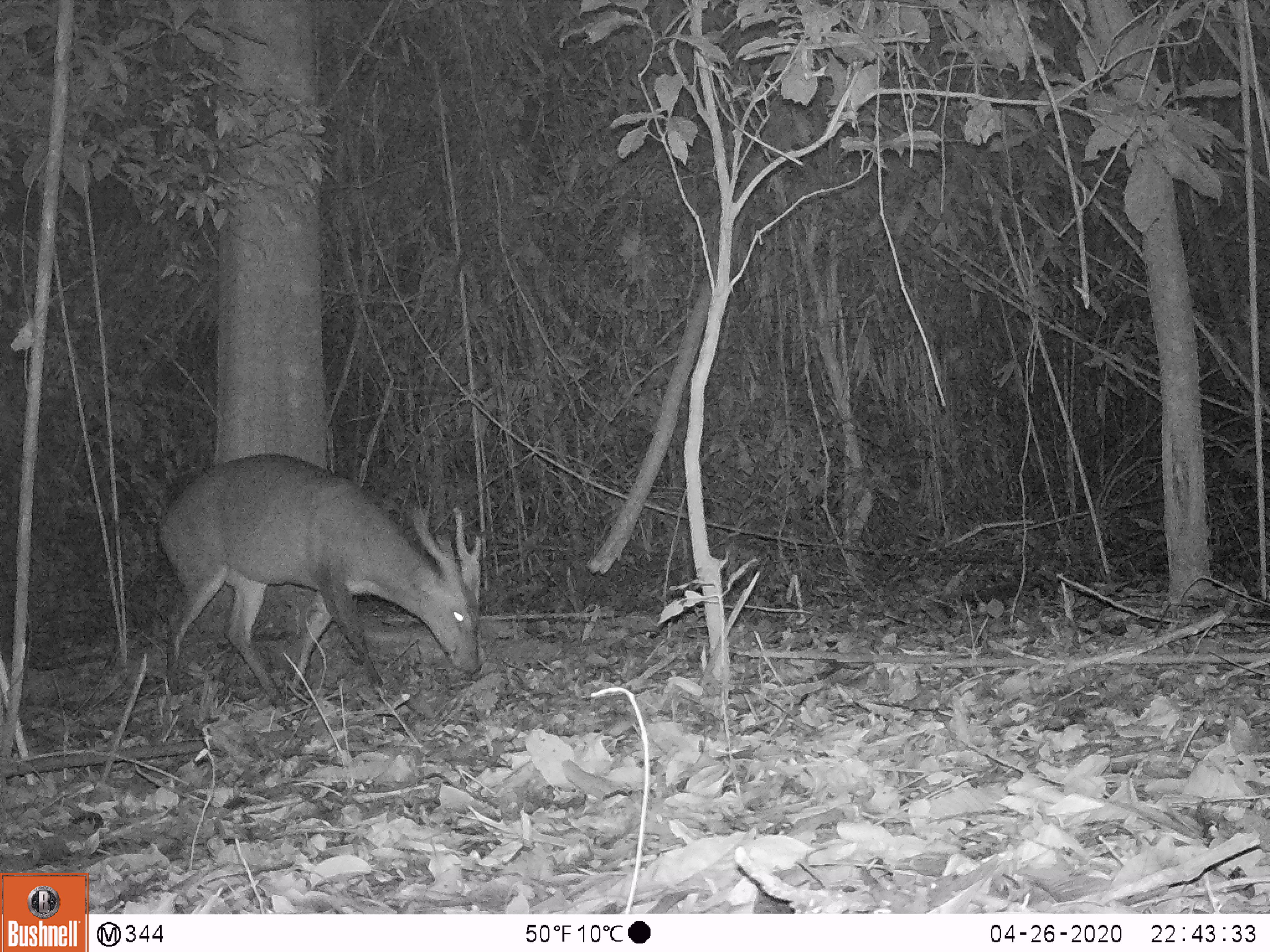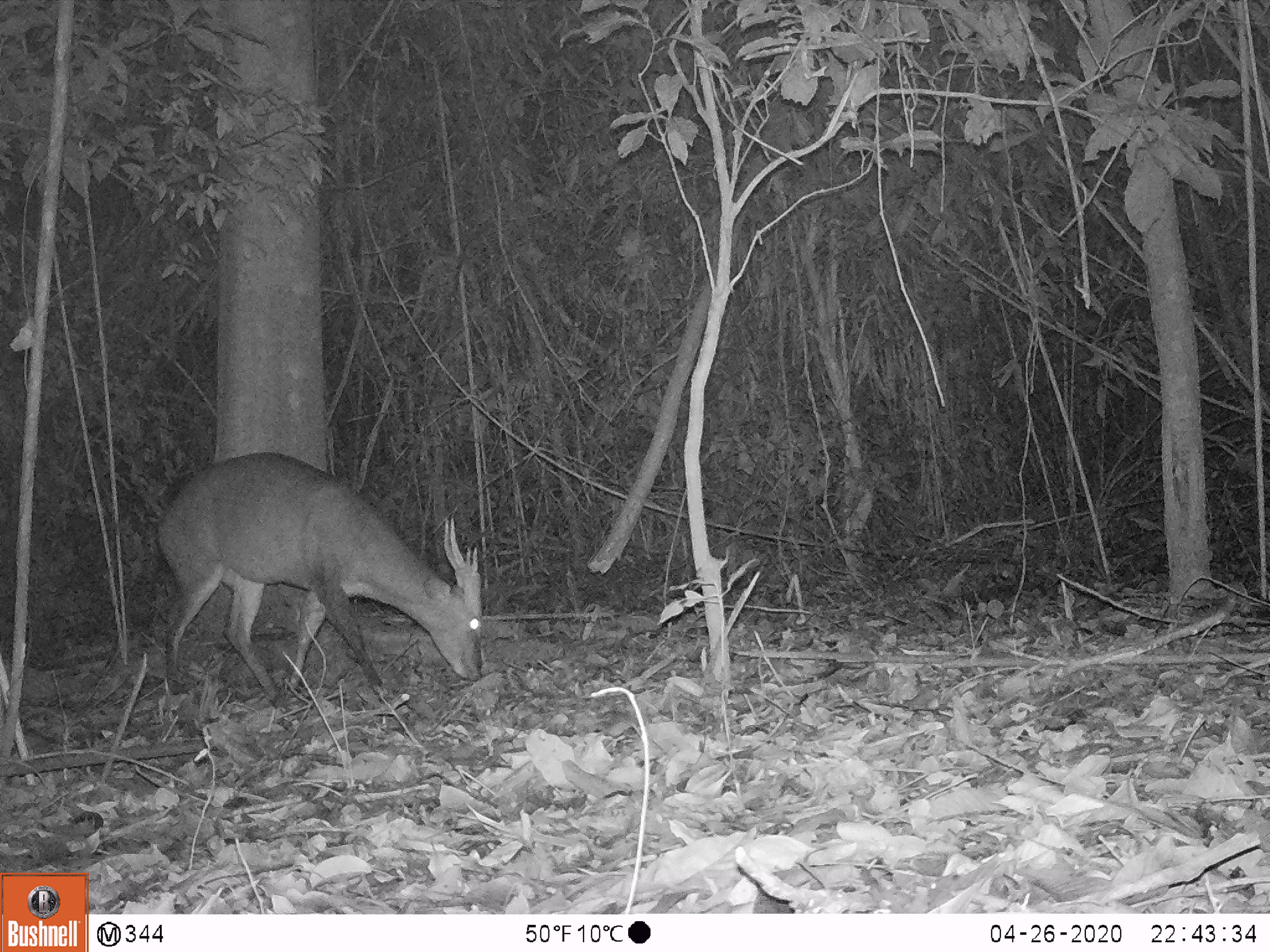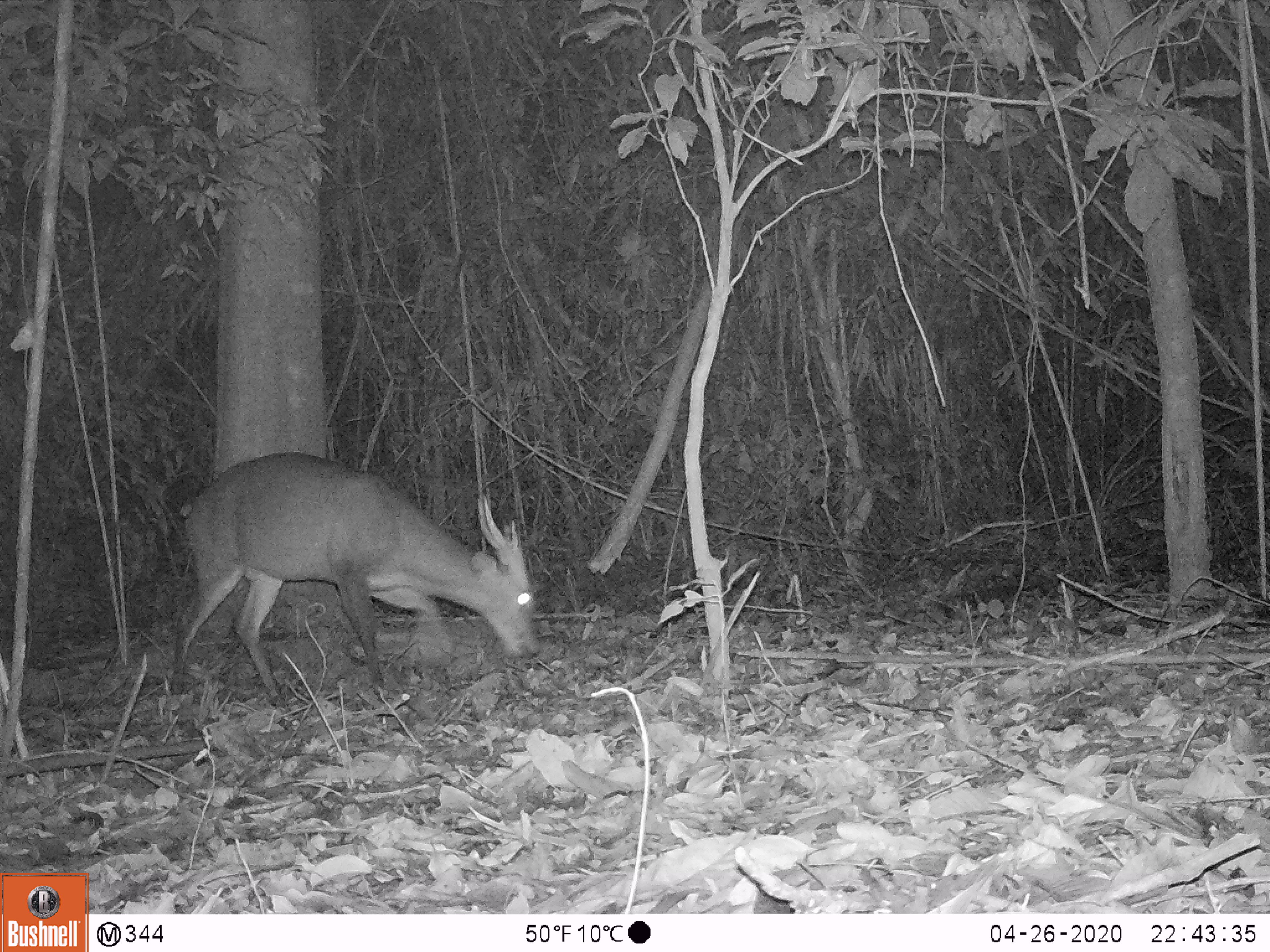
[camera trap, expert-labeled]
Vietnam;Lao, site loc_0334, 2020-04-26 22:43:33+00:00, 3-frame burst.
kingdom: Animalia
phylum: Chordata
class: Mammalia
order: Artiodactyla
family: Cervidae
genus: Muntiacus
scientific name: Muntiacus vuquangensis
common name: large-antlered muntjac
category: large antlered muntjac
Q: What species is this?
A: Large antlered muntjac (large-antlered muntjac) (Muntiacus vuquangensis).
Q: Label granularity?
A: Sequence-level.